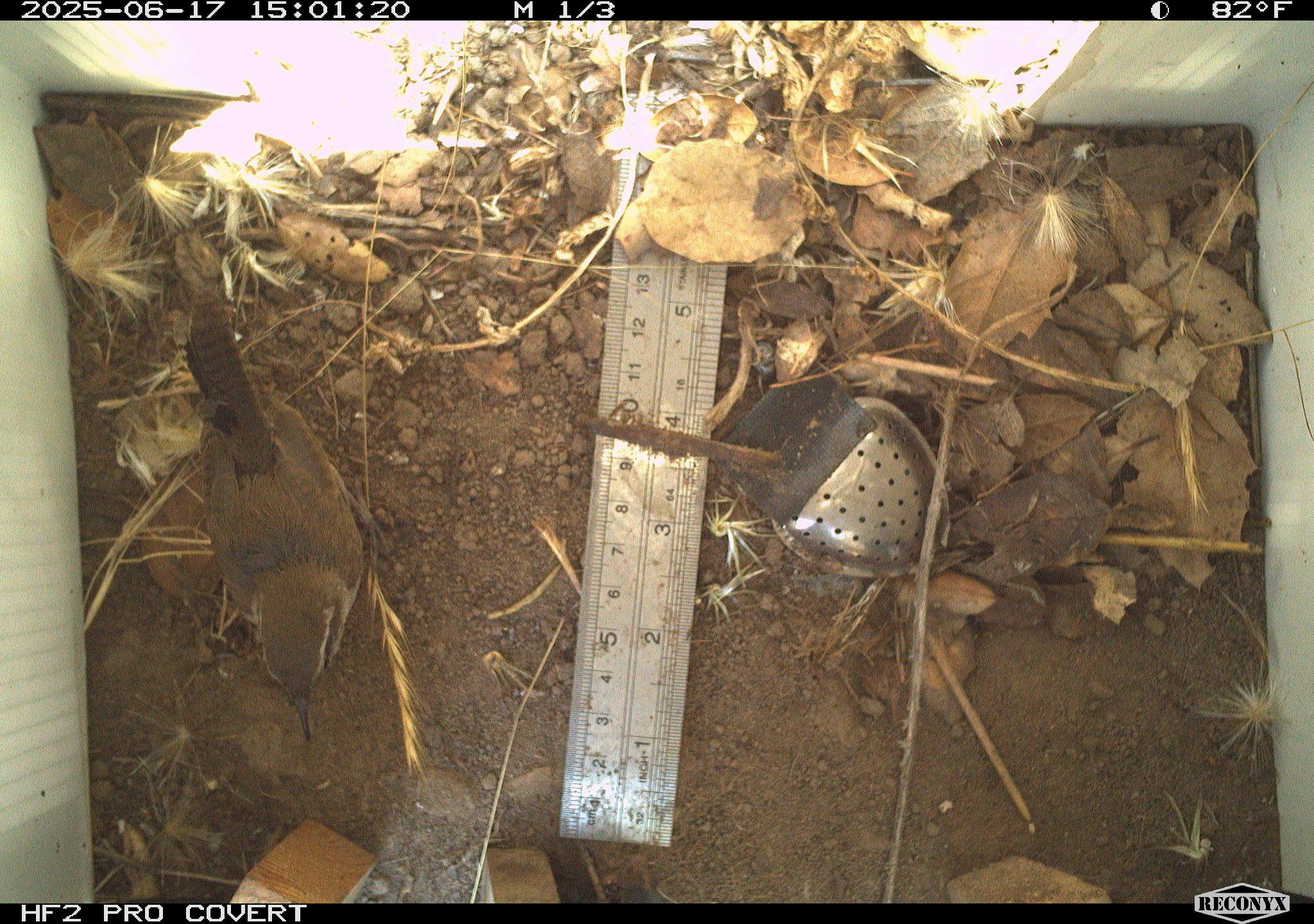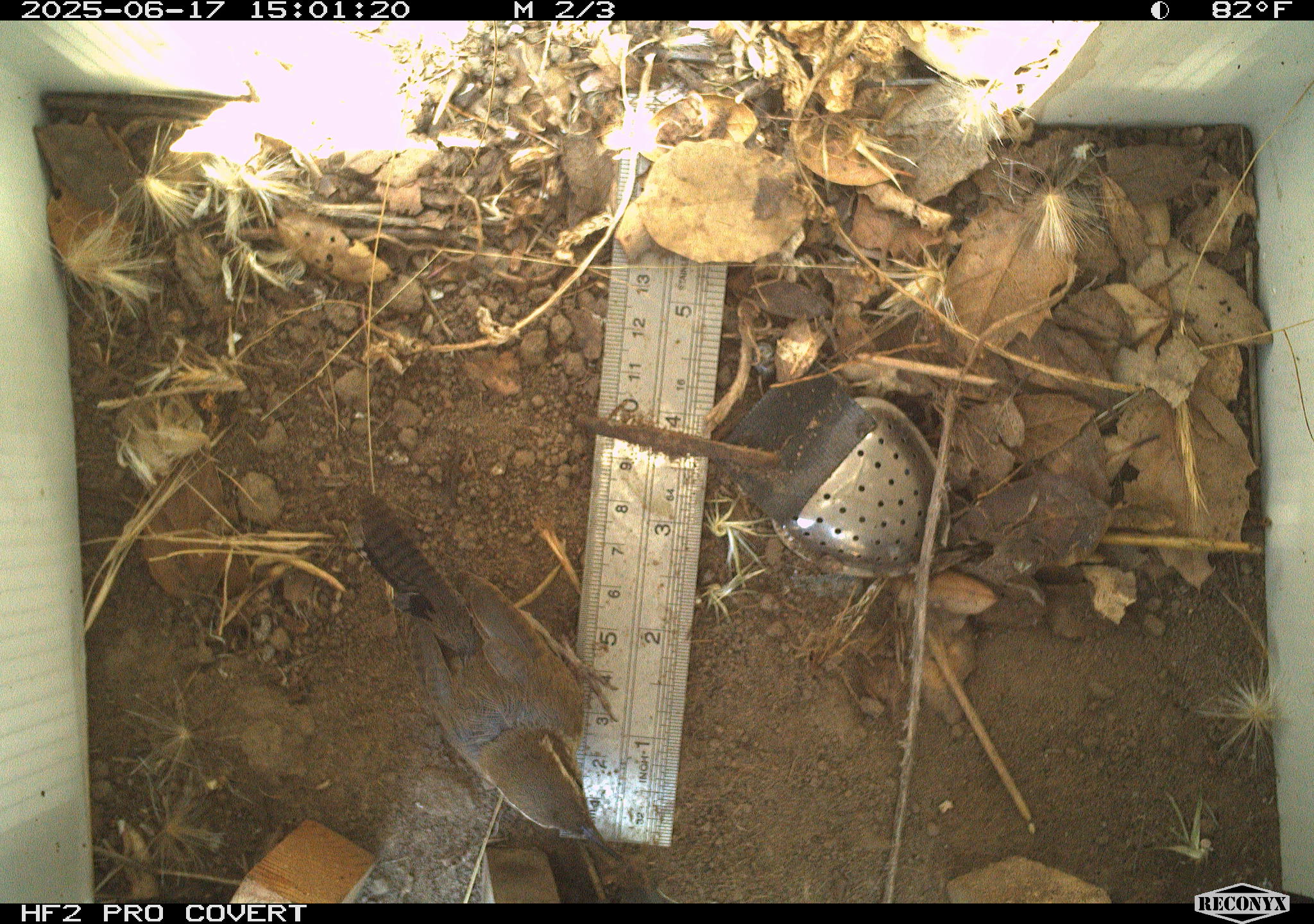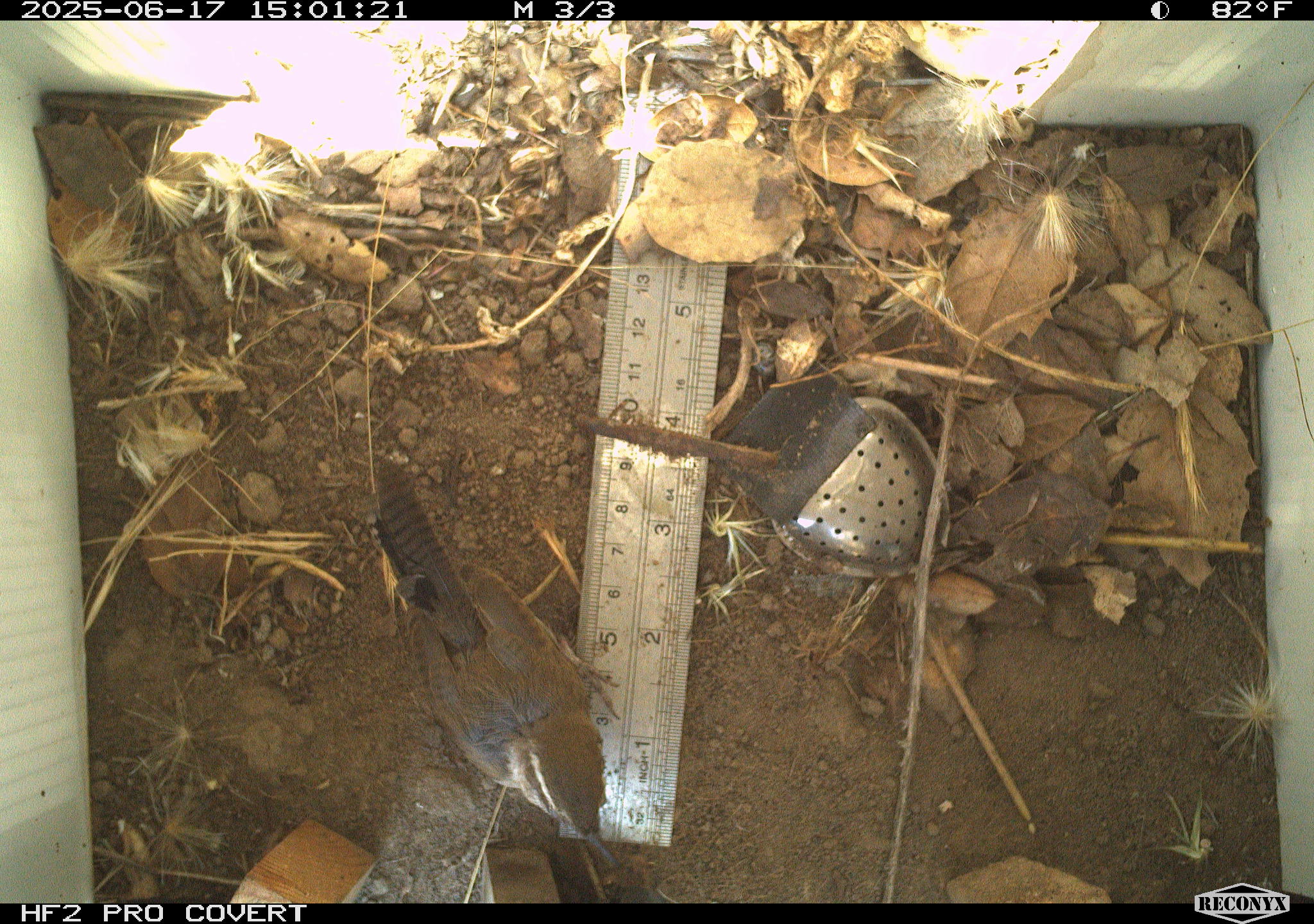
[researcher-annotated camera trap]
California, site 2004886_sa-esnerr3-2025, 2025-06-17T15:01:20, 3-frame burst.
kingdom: Animalia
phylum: Chordata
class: Aves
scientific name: Aves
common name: bird